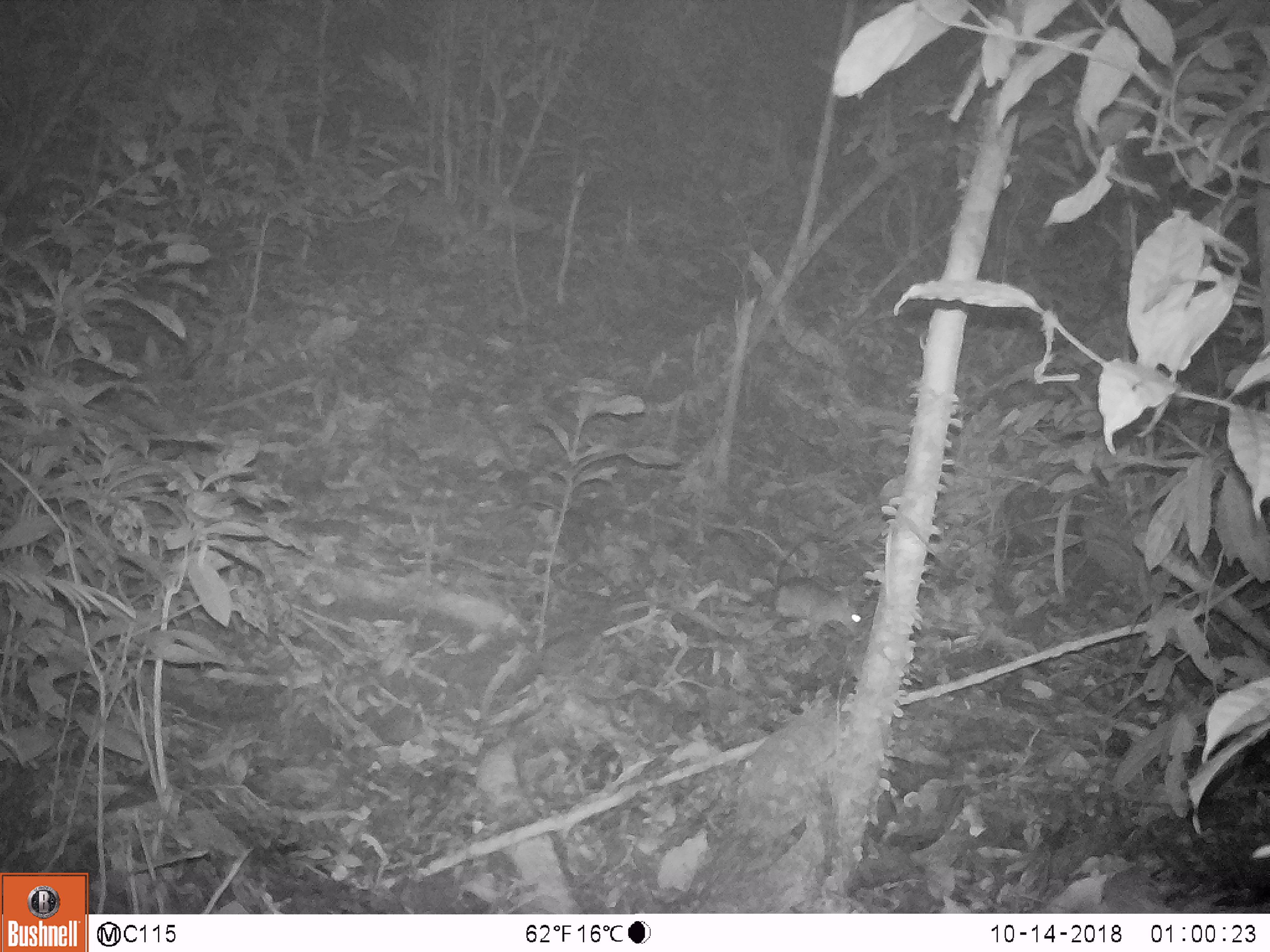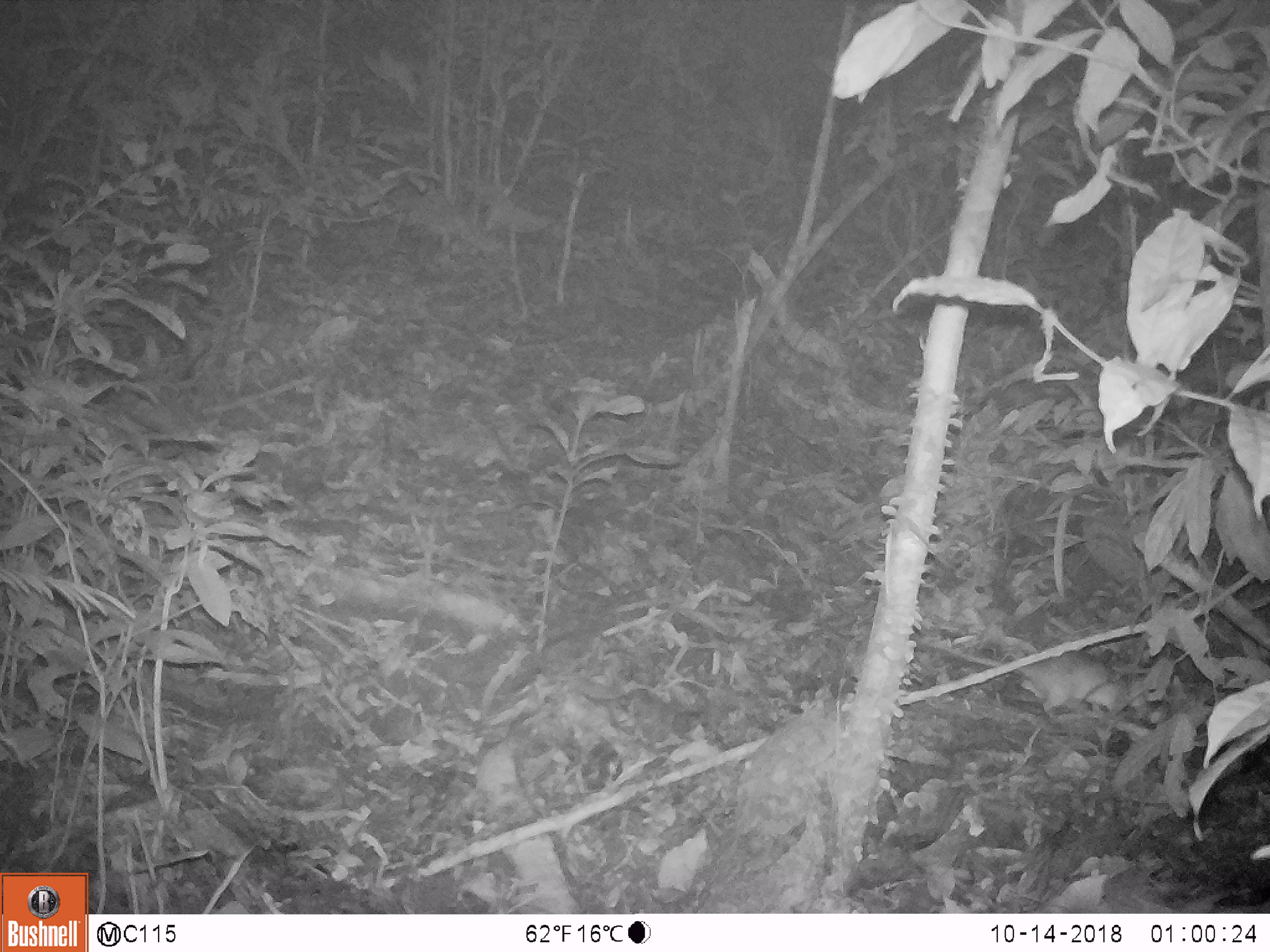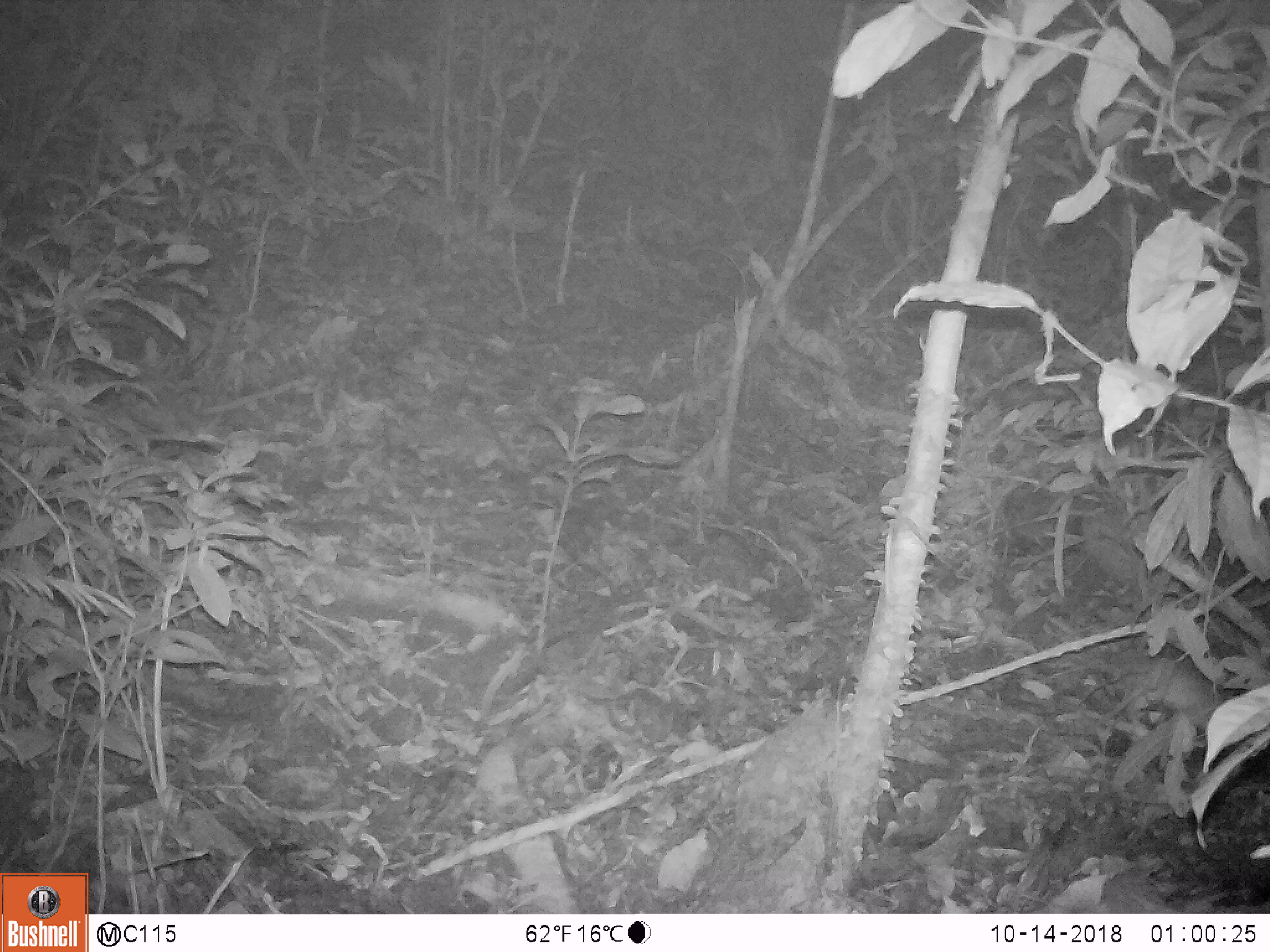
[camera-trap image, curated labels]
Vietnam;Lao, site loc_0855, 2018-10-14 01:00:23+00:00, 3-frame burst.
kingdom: Animalia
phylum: Chordata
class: Mammalia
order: Rodentia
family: Muridae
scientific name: Muridae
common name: old-world mice and rats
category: unidentified murid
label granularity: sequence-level